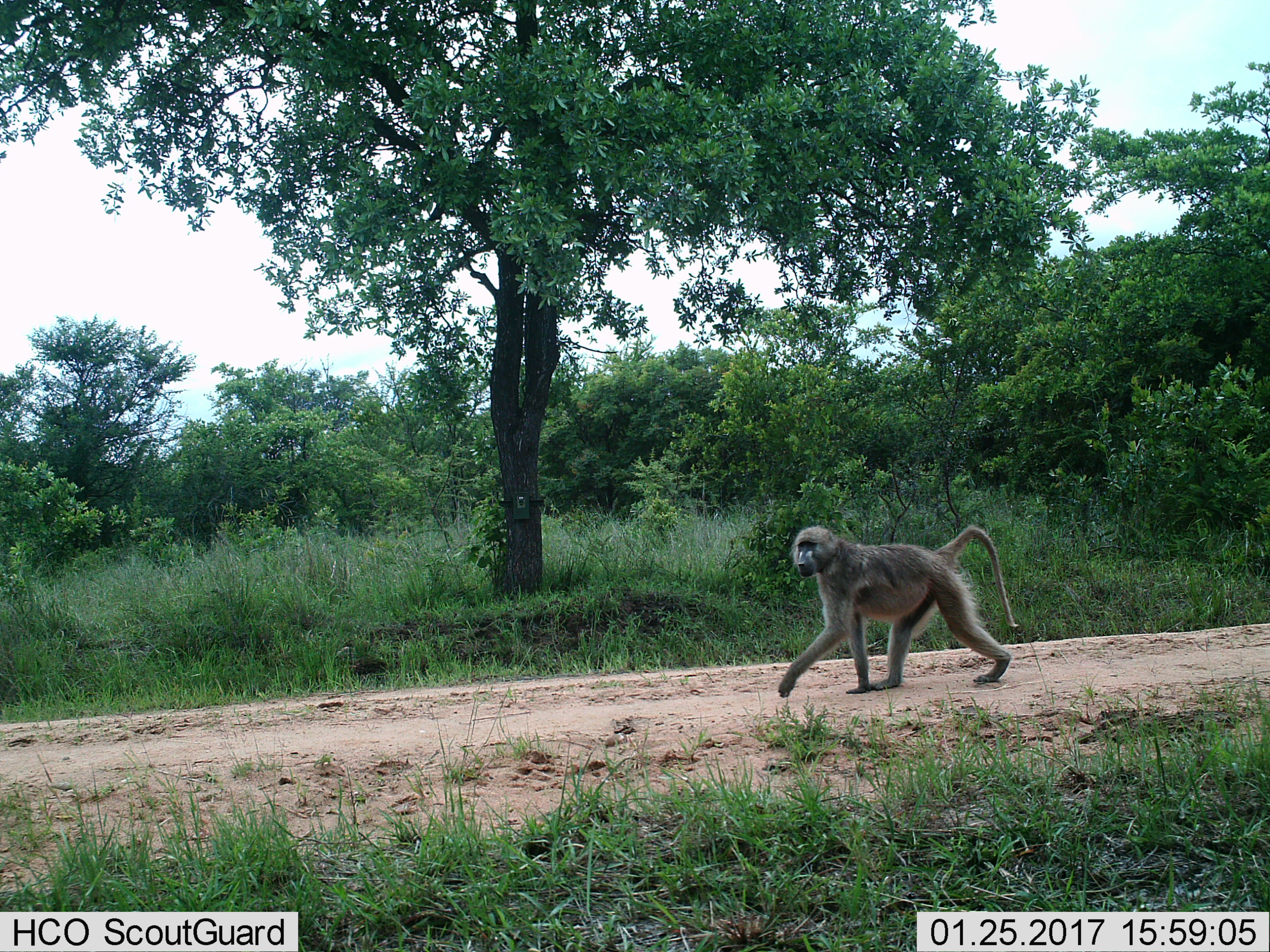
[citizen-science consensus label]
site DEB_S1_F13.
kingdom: Animalia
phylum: Chordata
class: Mammalia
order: Primates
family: Cercopithecidae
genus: Papio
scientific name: Papio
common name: baboon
Baboon (Papio), count 1. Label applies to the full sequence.